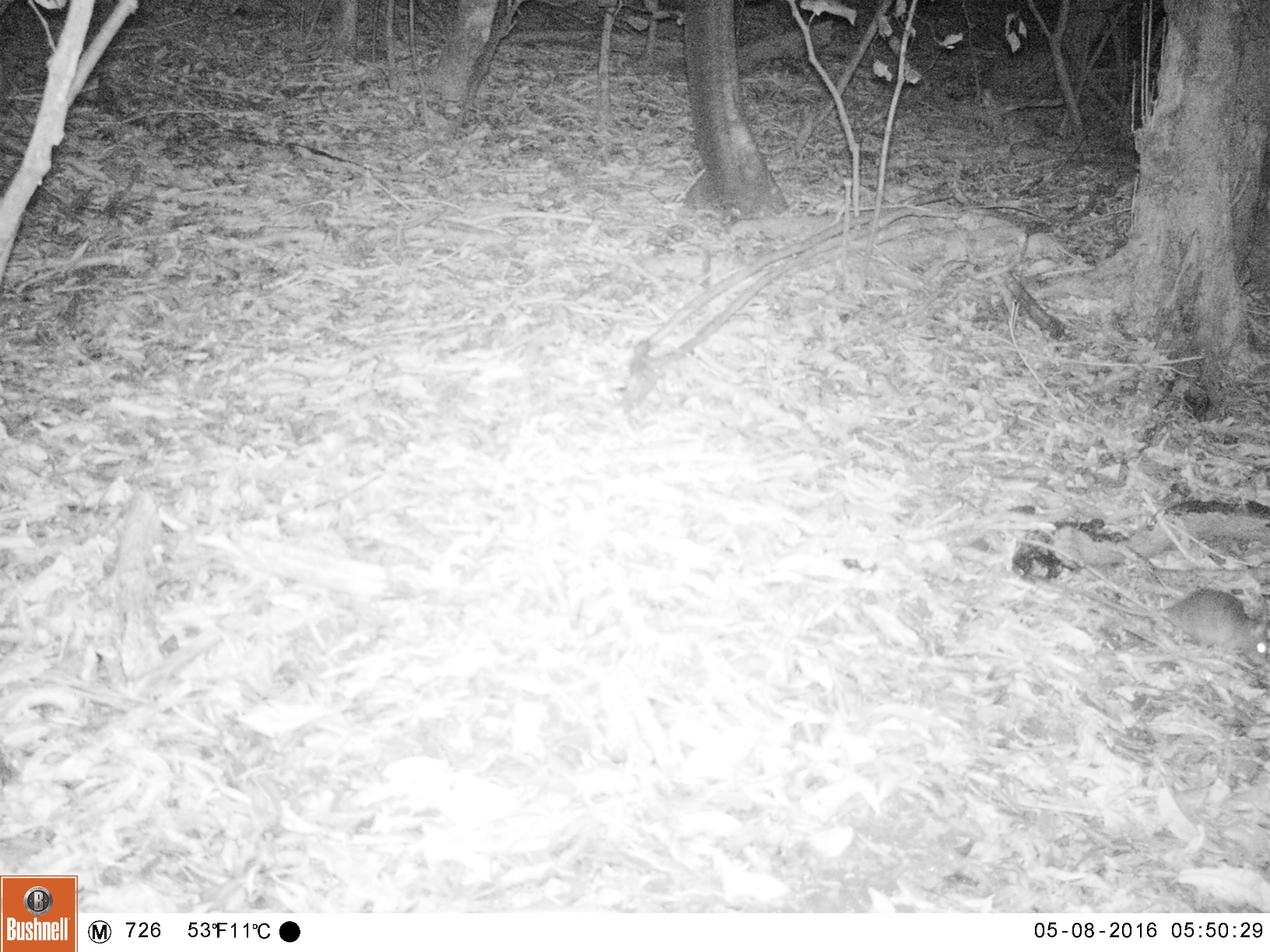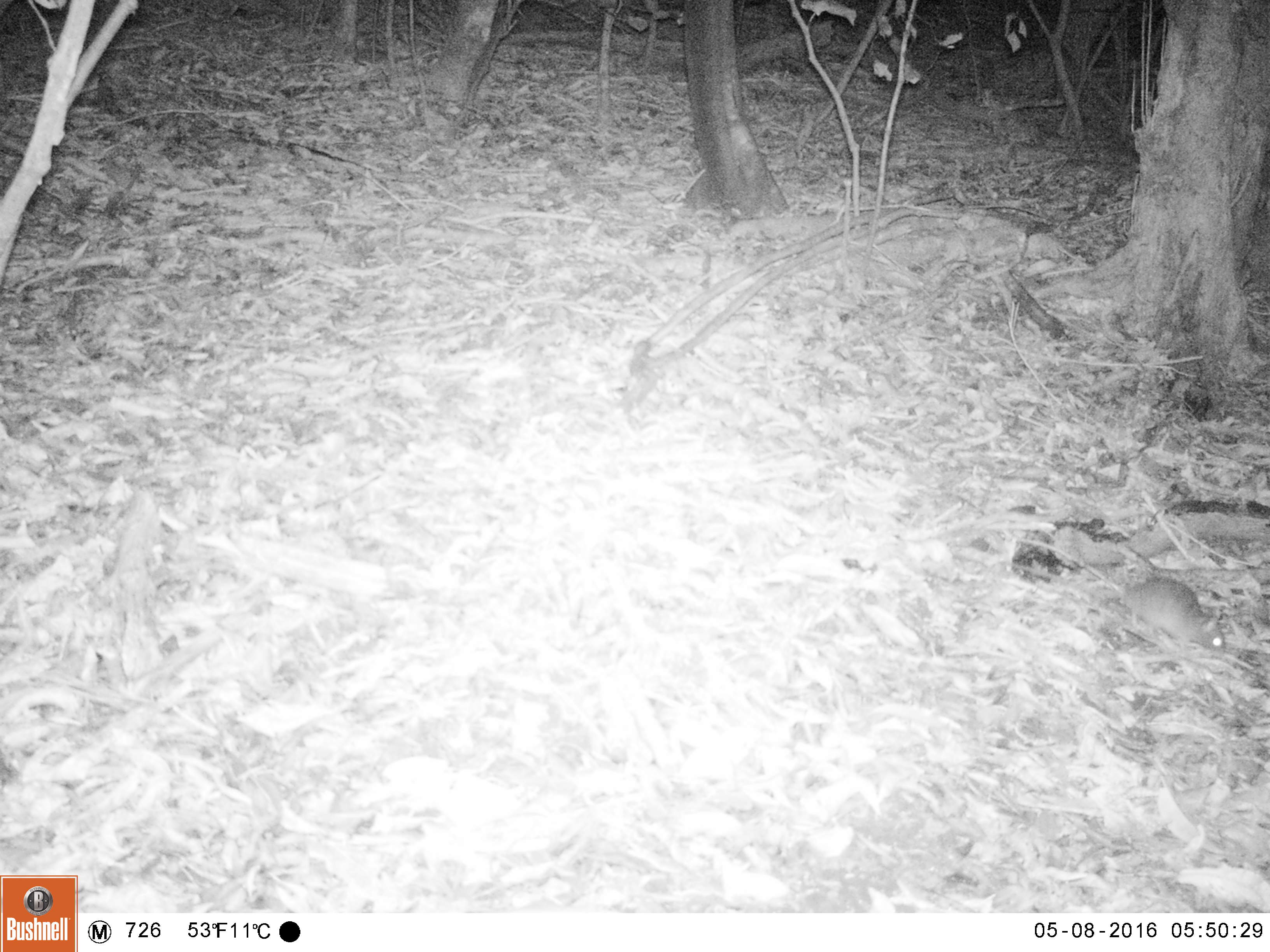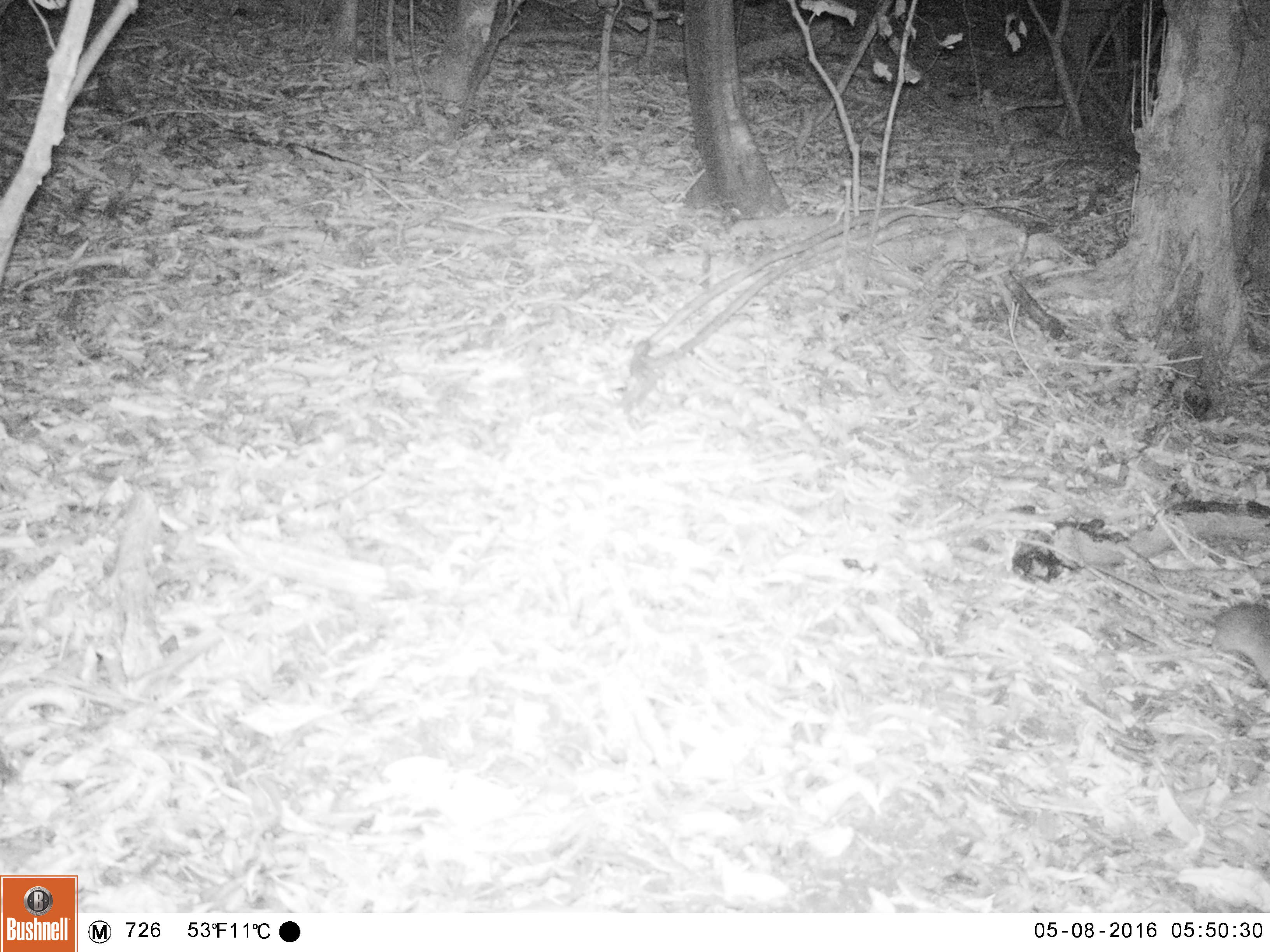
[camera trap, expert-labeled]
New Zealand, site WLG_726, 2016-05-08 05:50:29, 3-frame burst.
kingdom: Animalia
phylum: Chordata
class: Mammalia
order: Rodentia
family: Muridae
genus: Rattus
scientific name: Rattus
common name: rat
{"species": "rat (Rattus)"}